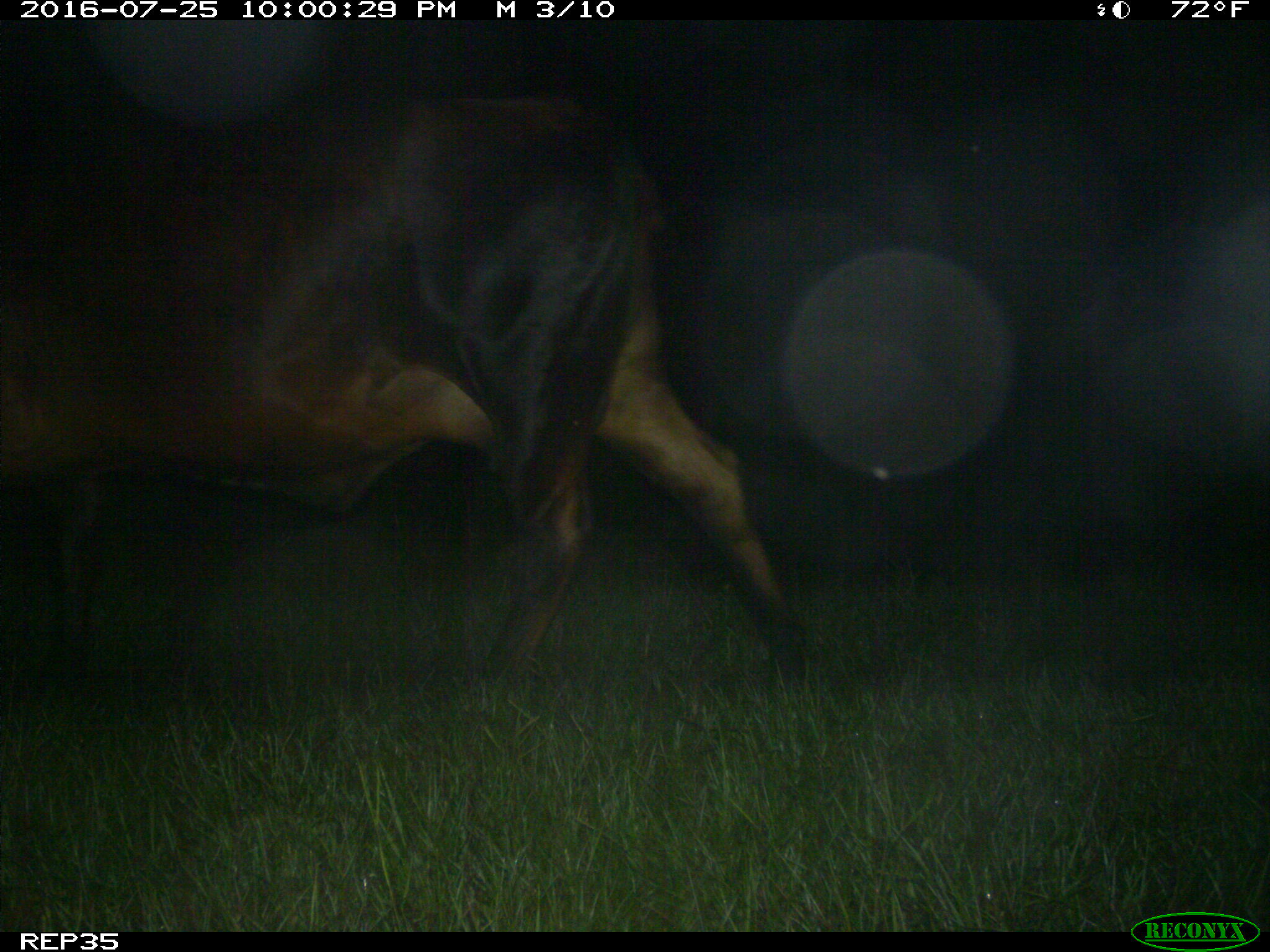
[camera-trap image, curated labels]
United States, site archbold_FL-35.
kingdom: Animalia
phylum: Chordata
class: Mammalia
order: Artiodactyla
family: Bovidae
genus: Bos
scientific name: Bos taurus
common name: domestic cow